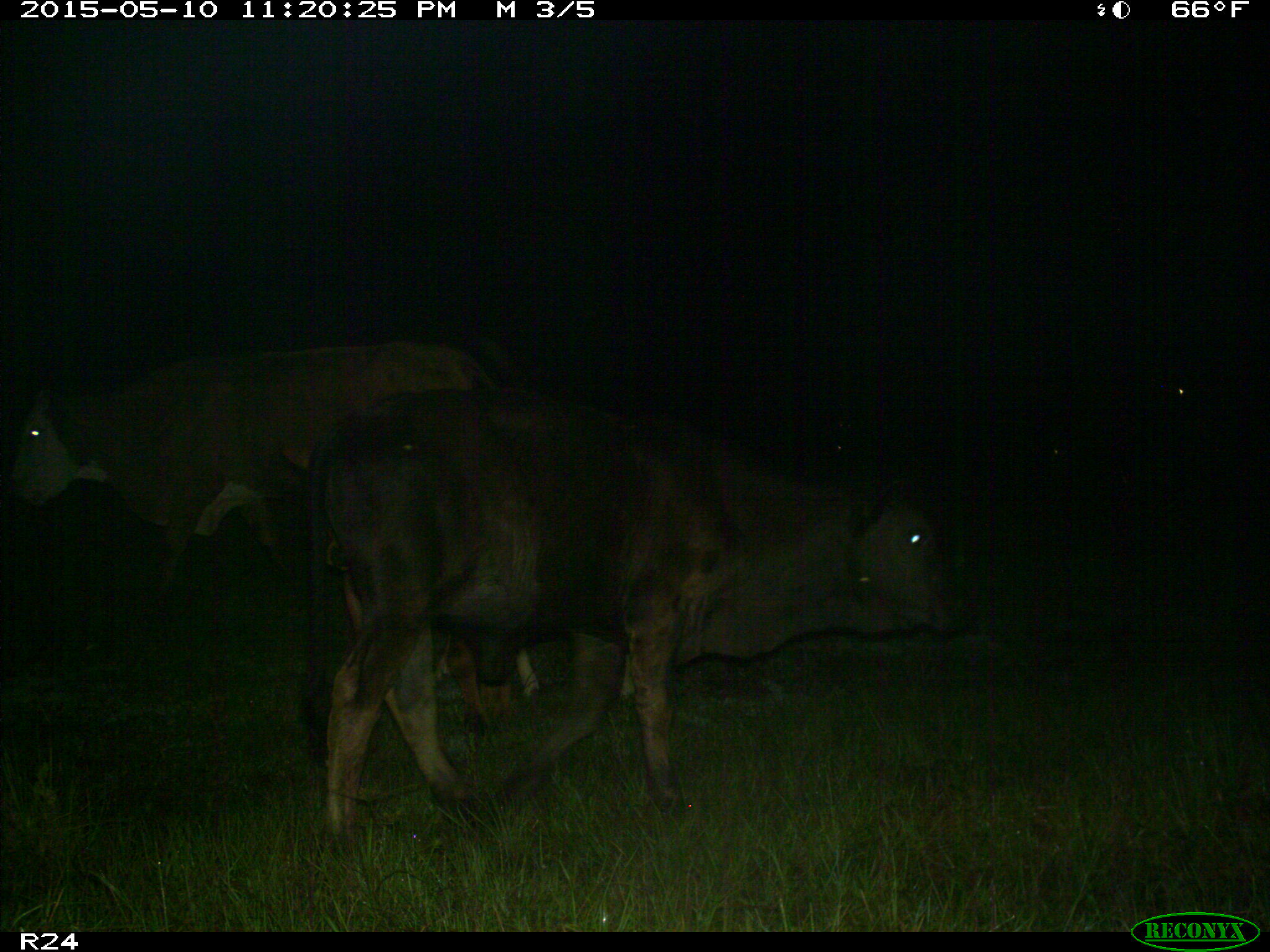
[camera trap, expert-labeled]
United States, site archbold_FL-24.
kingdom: Animalia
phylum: Chordata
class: Mammalia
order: Artiodactyla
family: Bovidae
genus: Bos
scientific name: Bos taurus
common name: domestic cow